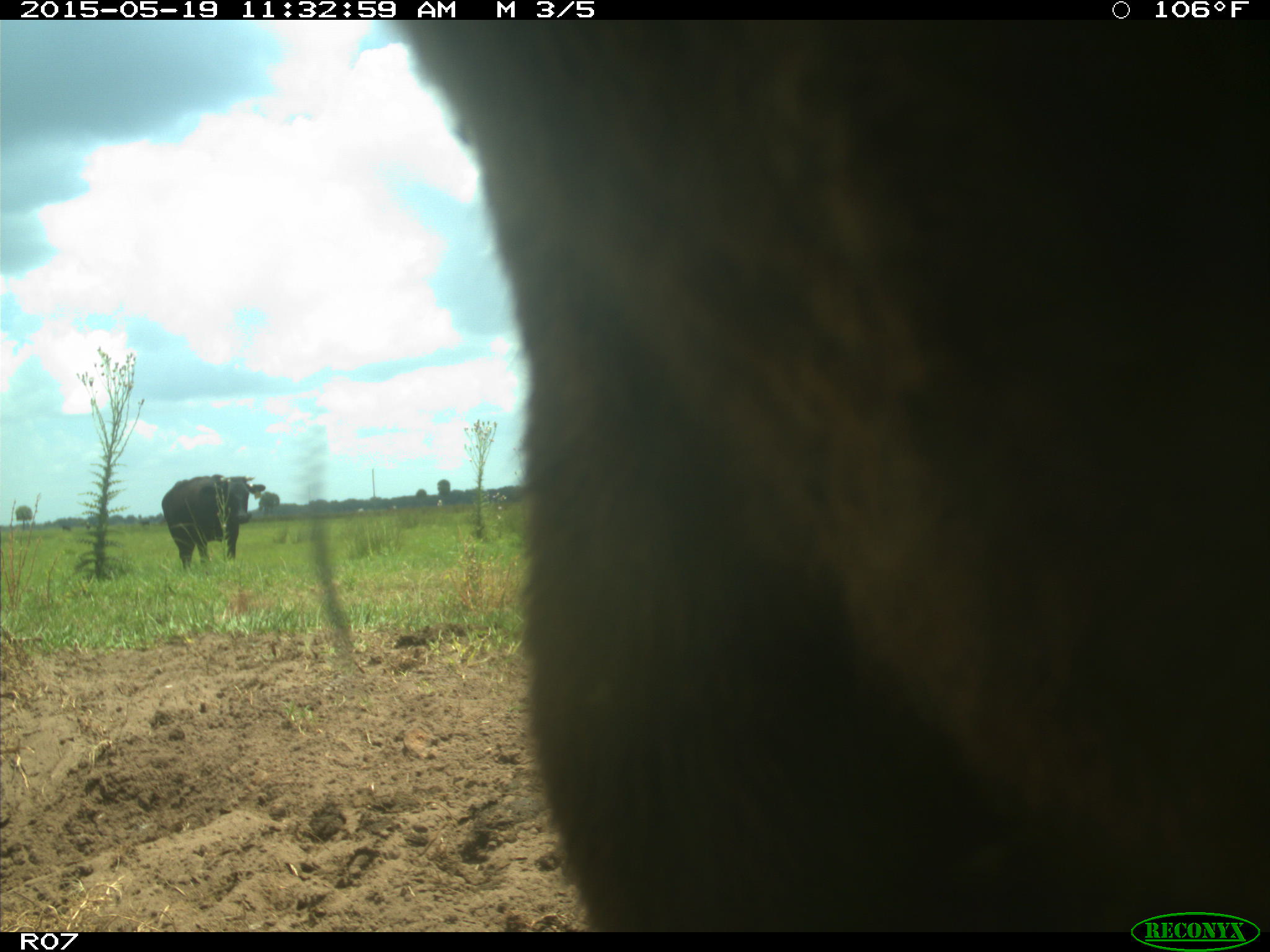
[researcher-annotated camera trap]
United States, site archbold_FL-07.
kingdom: Animalia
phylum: Chordata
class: Mammalia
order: Artiodactyla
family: Bovidae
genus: Bos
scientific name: Bos taurus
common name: domestic cow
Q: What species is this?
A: Bos taurus (domestic cow).